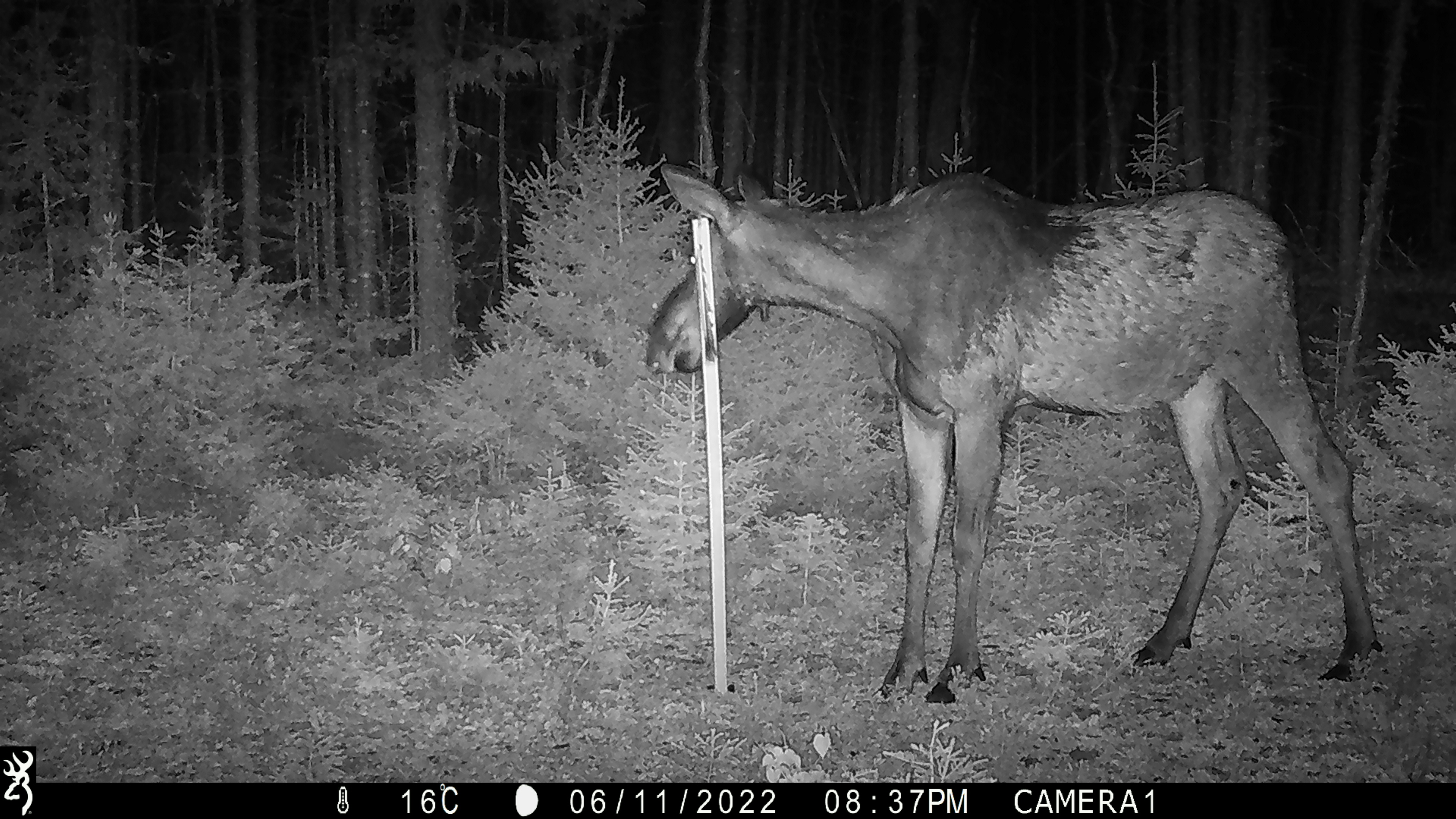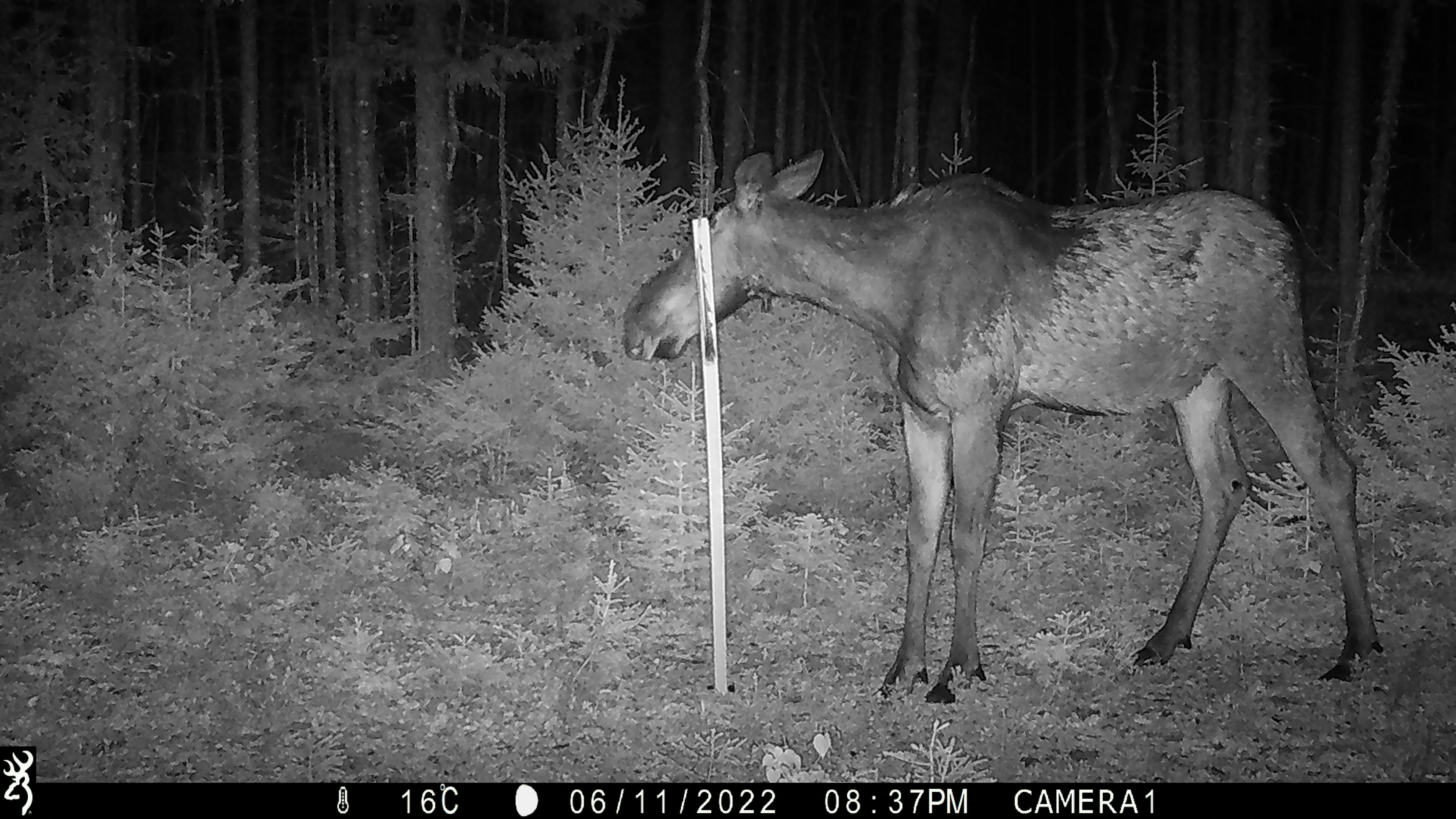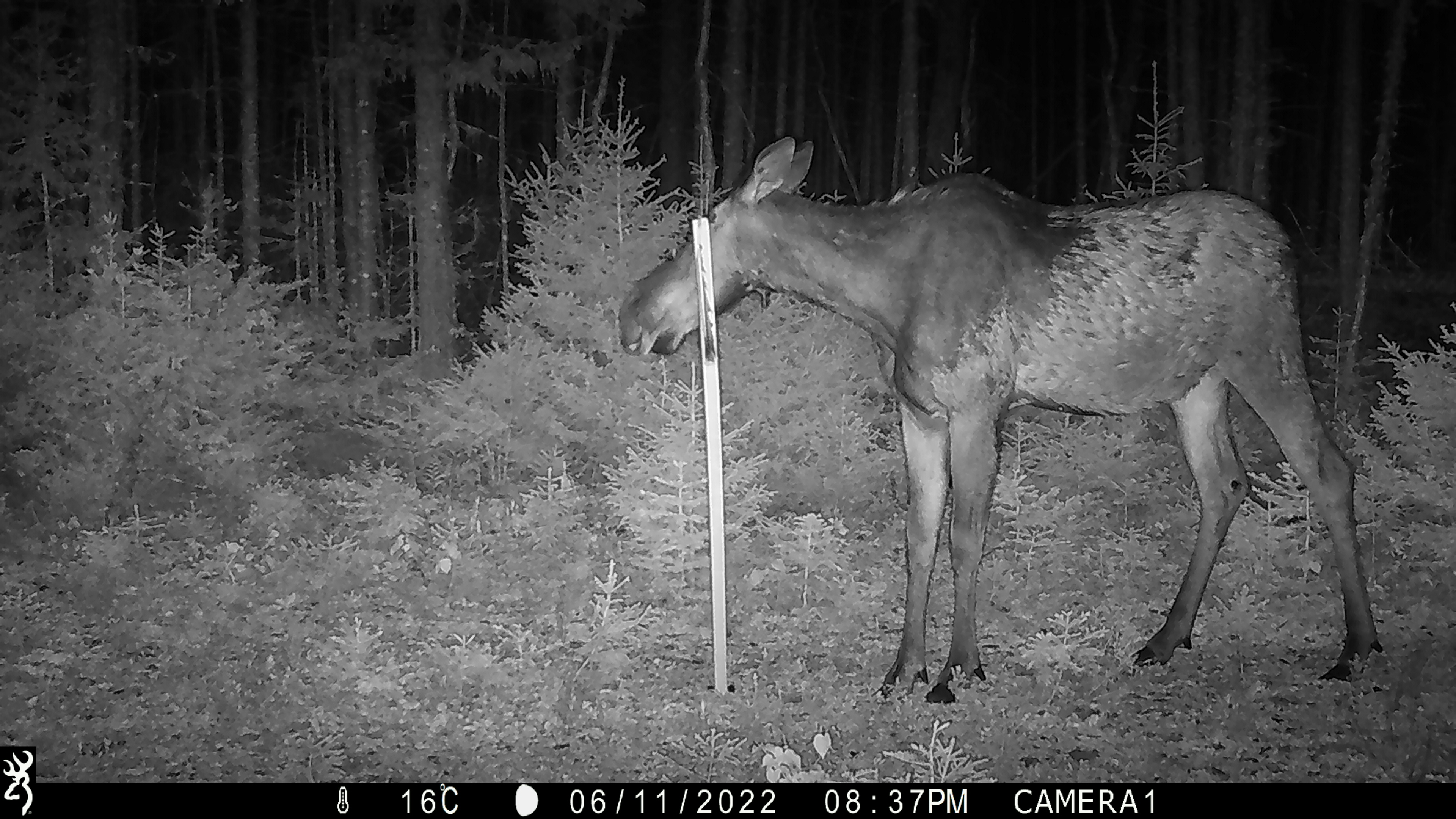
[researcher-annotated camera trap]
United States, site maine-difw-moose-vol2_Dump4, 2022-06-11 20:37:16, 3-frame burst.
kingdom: Animalia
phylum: Chordata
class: Mammalia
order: Artiodactyla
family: Cervidae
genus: Alces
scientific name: Alces alces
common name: moose